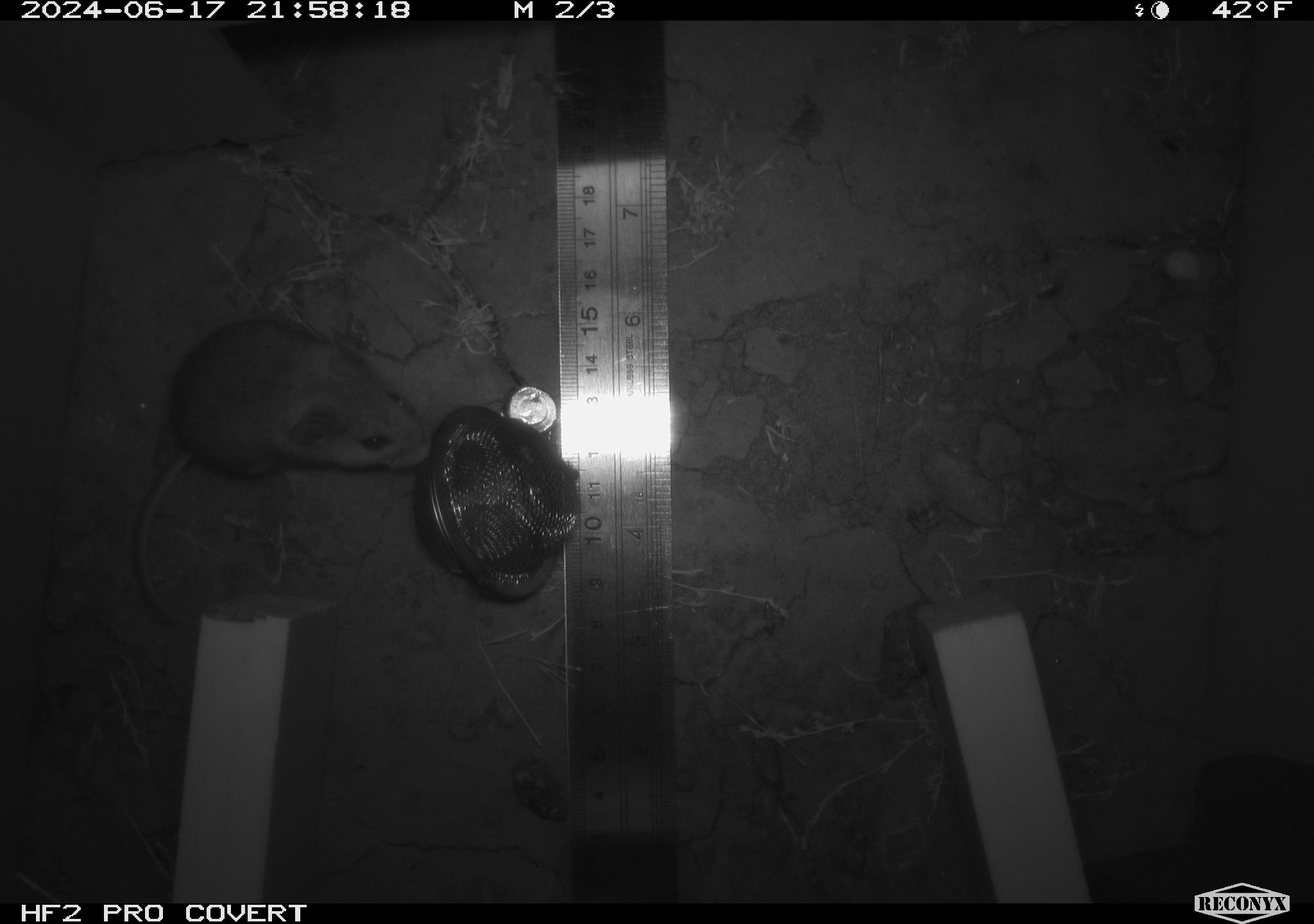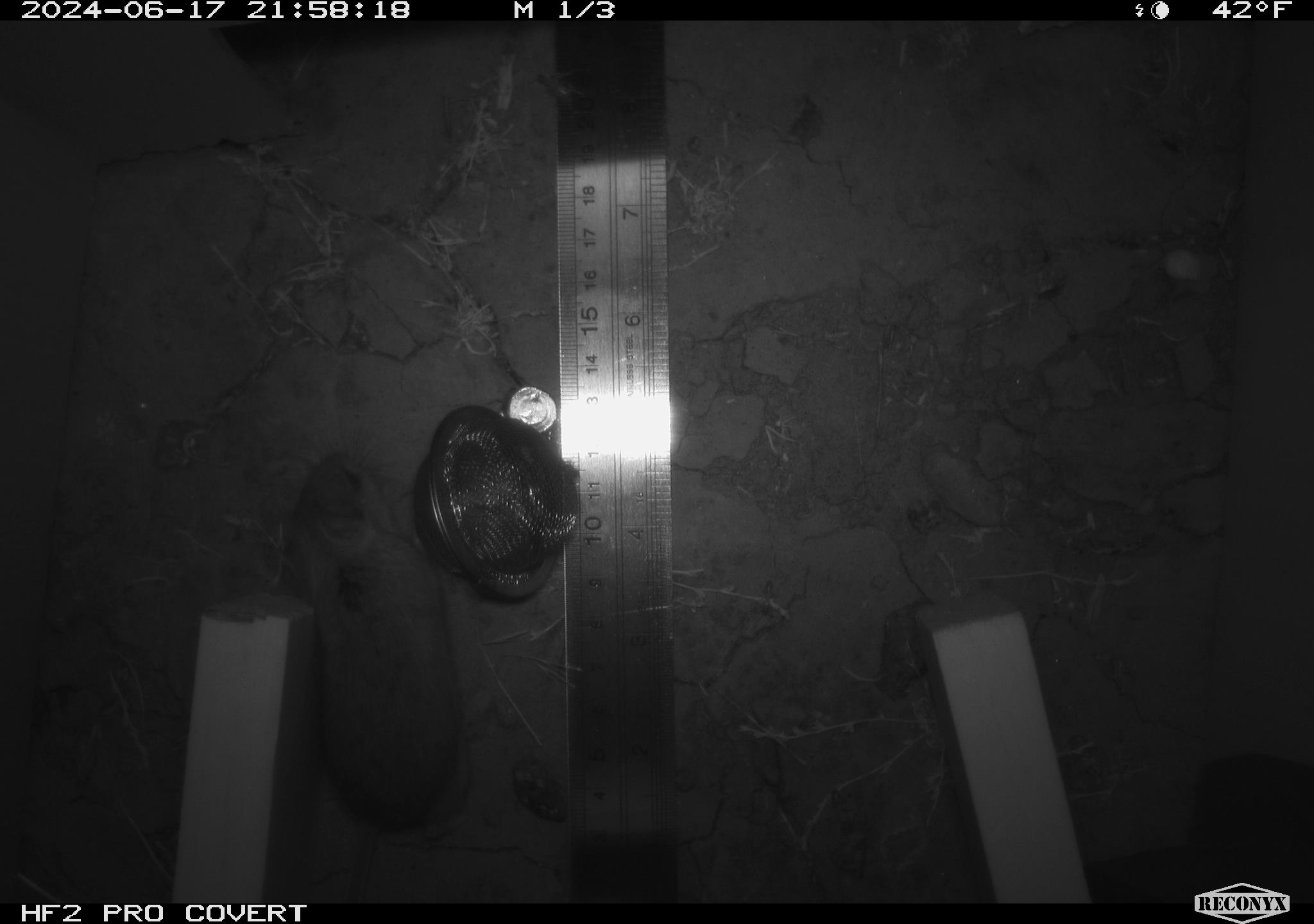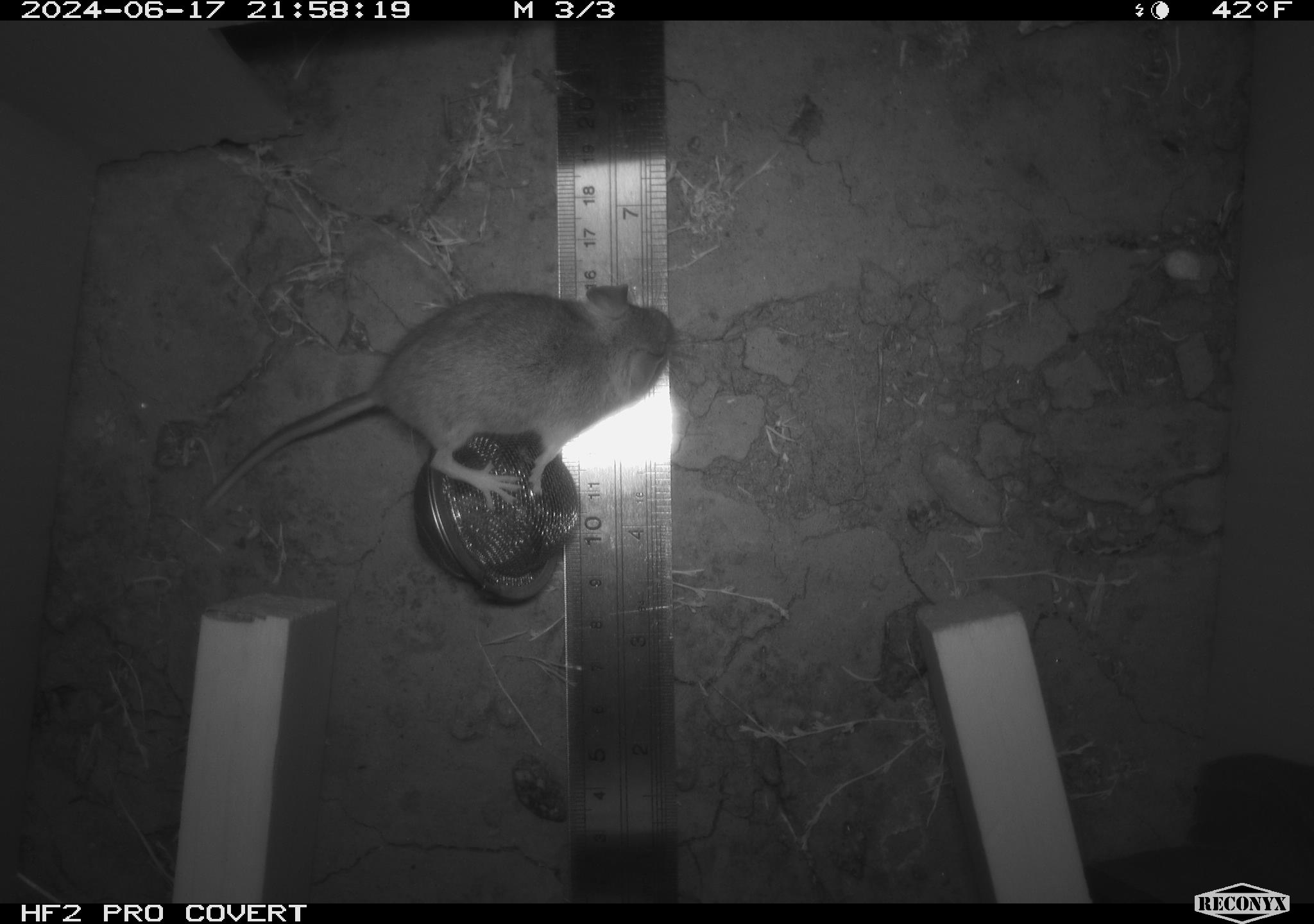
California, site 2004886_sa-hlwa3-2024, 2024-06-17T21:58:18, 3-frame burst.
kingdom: Animalia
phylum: Chordata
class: Mammalia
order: Rodentia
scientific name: Rodentia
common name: mouse species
Mouse species (Rodentia).